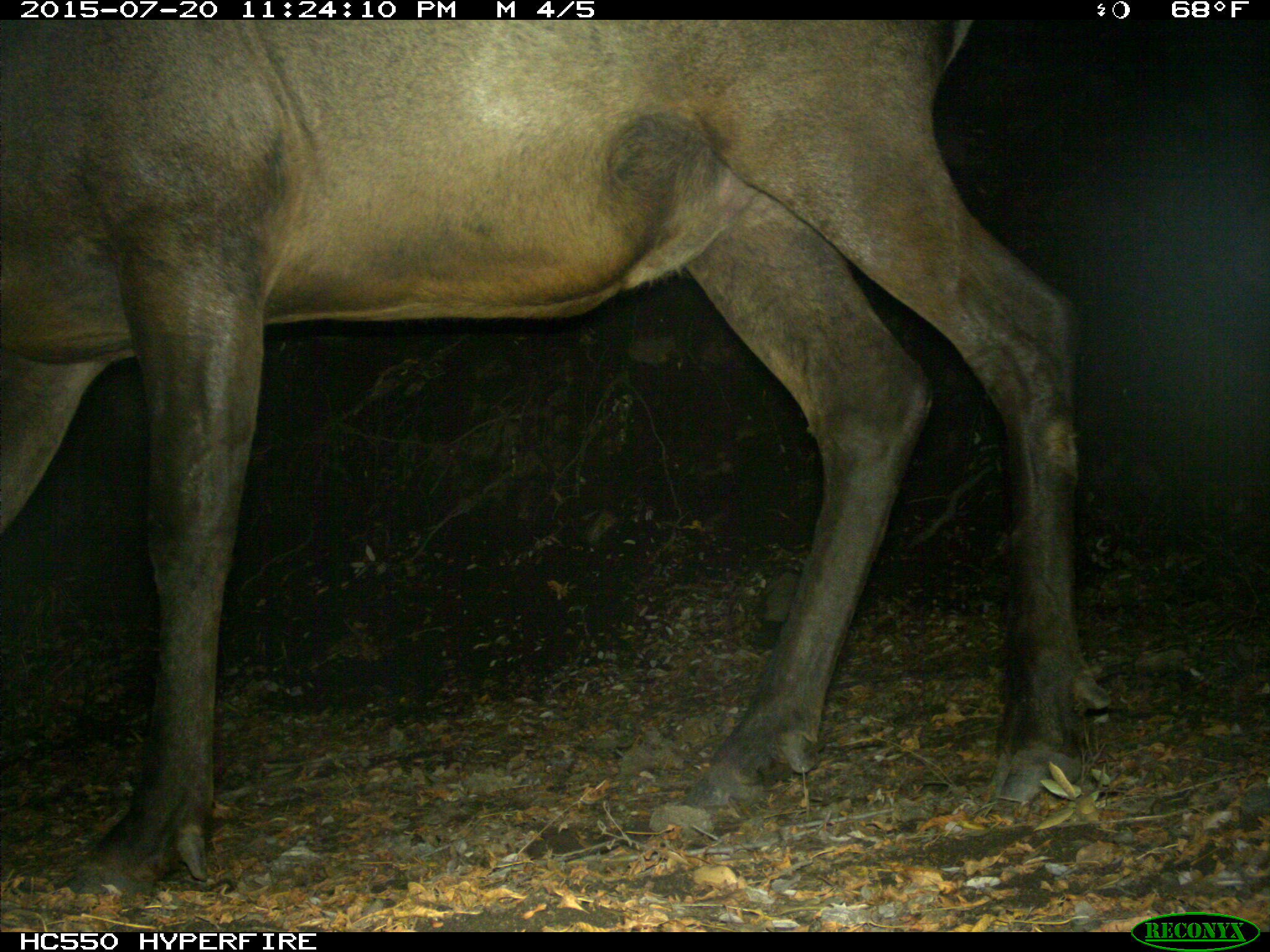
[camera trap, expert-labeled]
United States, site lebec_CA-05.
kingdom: Animalia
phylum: Chordata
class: Mammalia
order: Artiodactyla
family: Cervidae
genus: Cervus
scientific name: Cervus canadensis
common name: elk